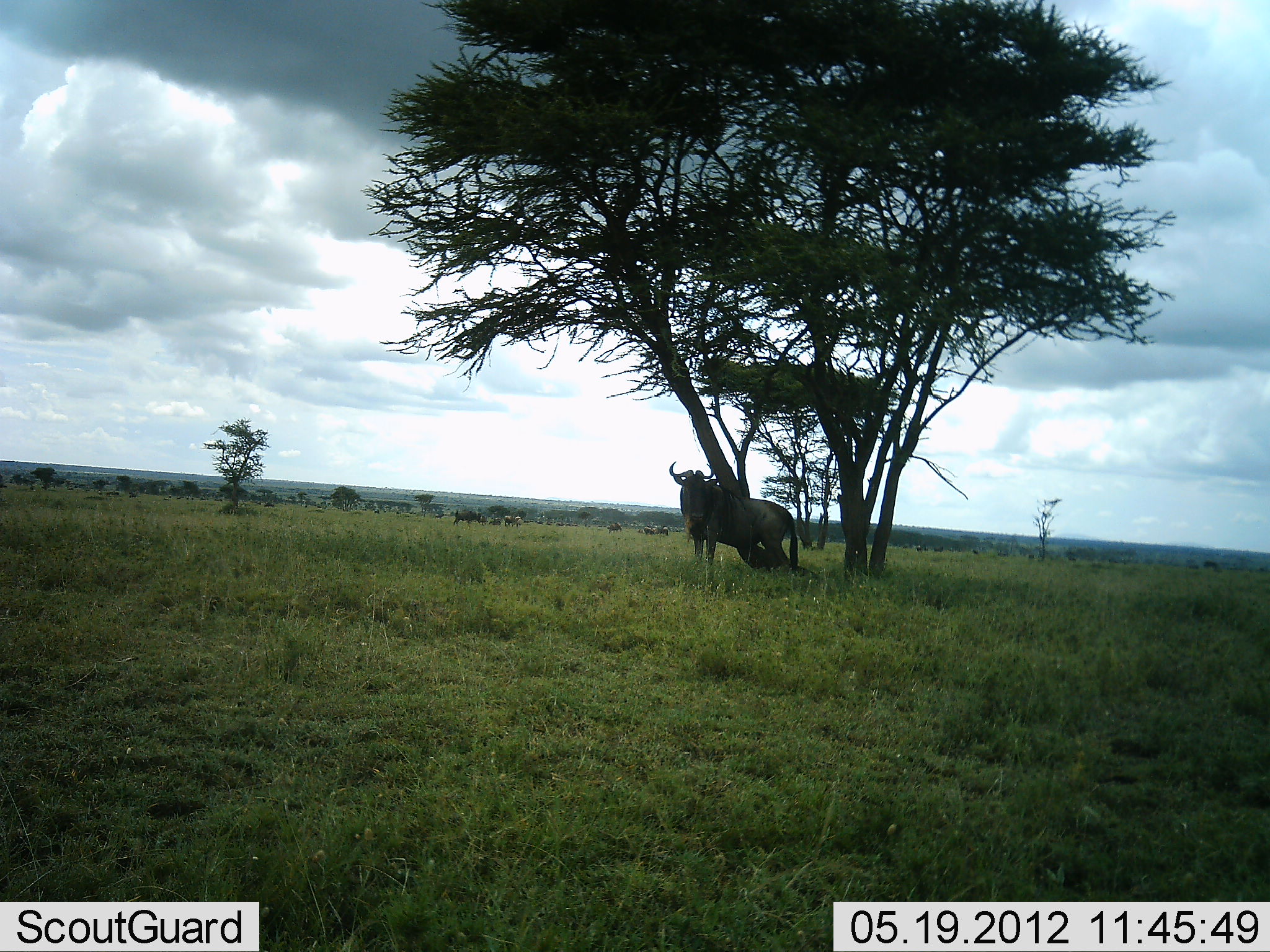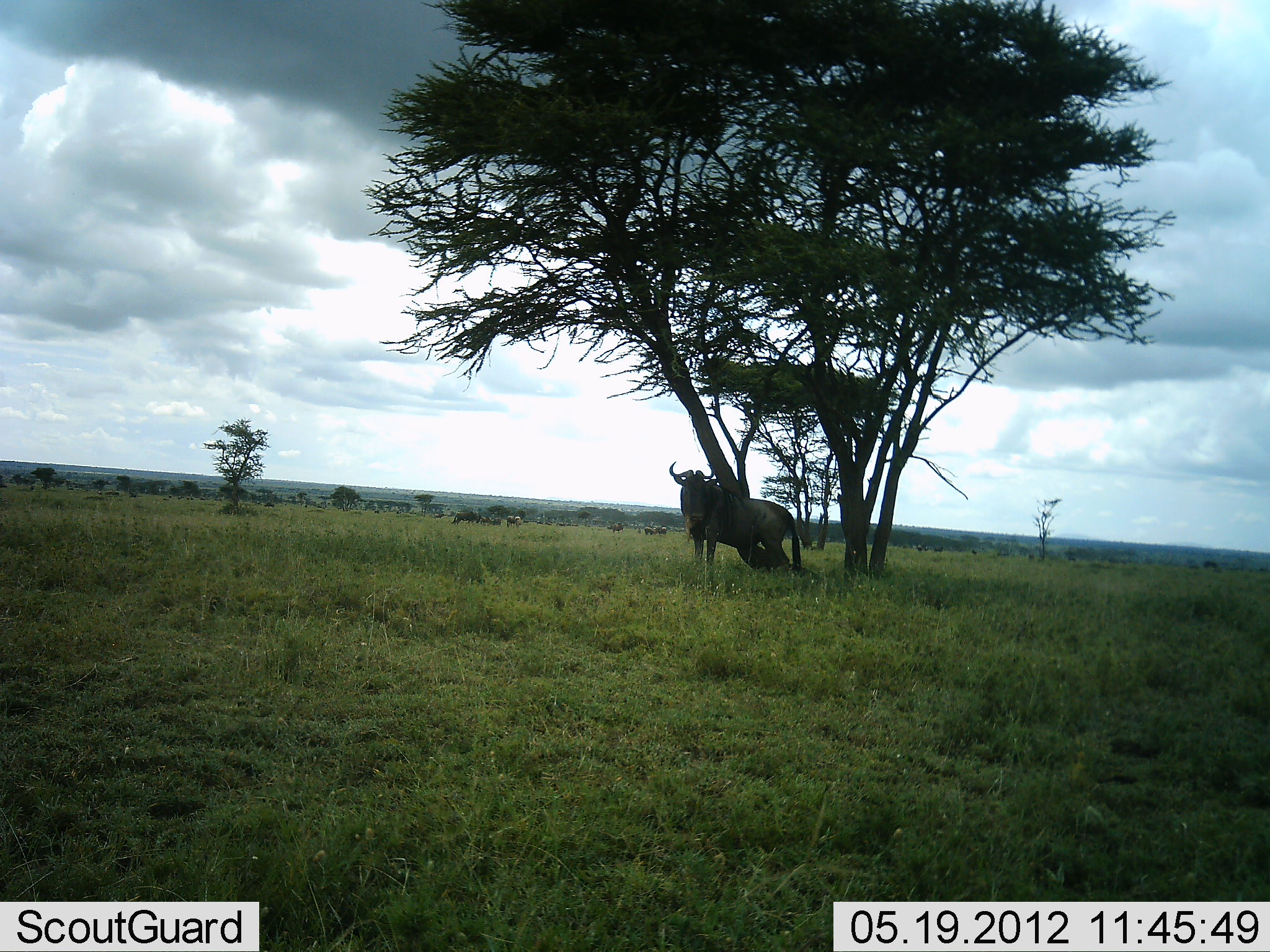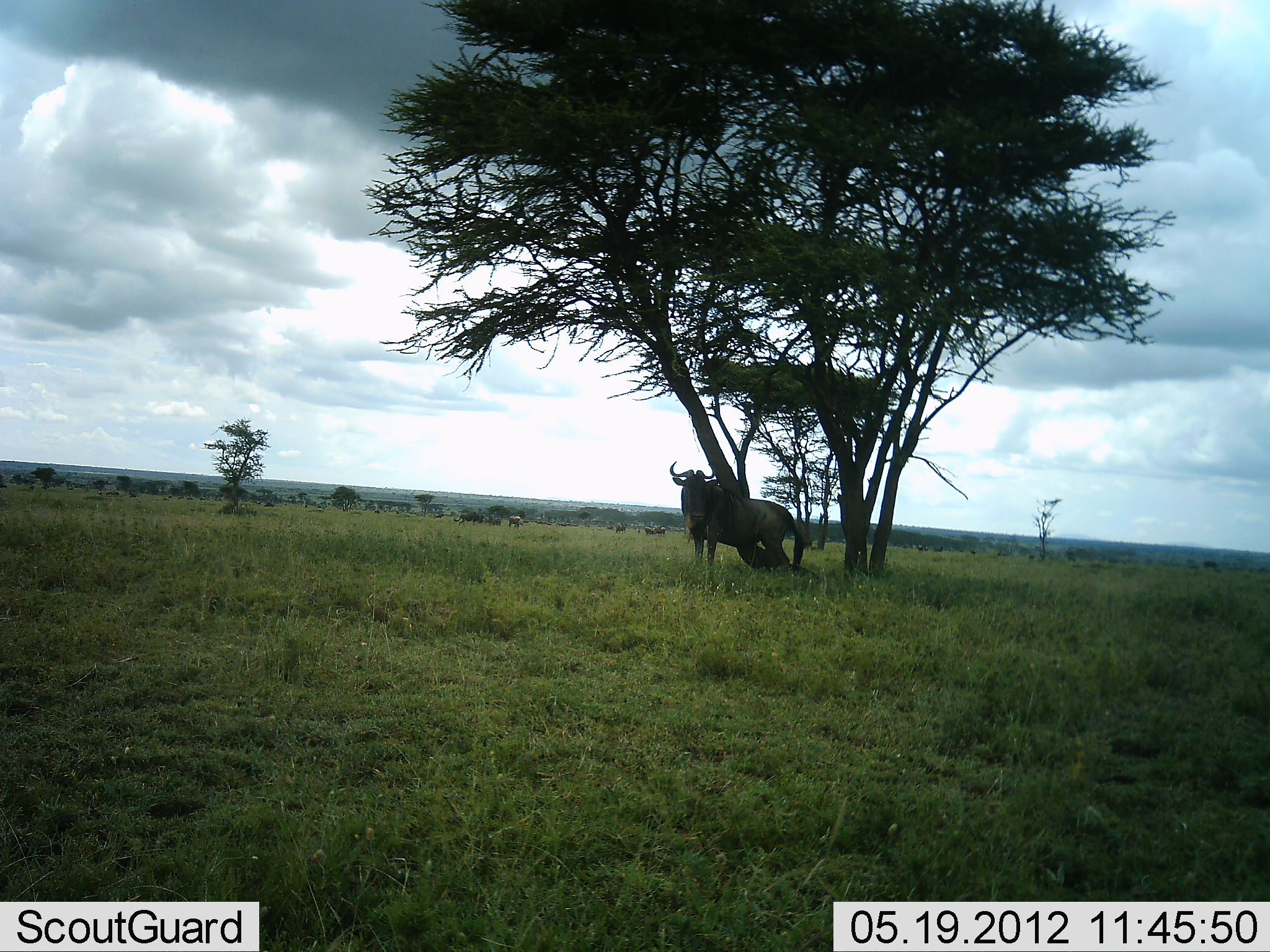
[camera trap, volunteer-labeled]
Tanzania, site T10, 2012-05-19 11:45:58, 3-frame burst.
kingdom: Animalia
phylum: Chordata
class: Mammalia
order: Artiodactyla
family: Bovidae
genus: Connochaetes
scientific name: Connochaetes taurinus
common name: blue wildebeest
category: wildebeest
Wildebeest (blue wildebeest) (Connochaetes taurinus), count 2. Behavior (volunteer vote fractions): standing 80%, resting 20%, moving 20%, interacting 0%. Young present (vote fraction): 0%. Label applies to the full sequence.